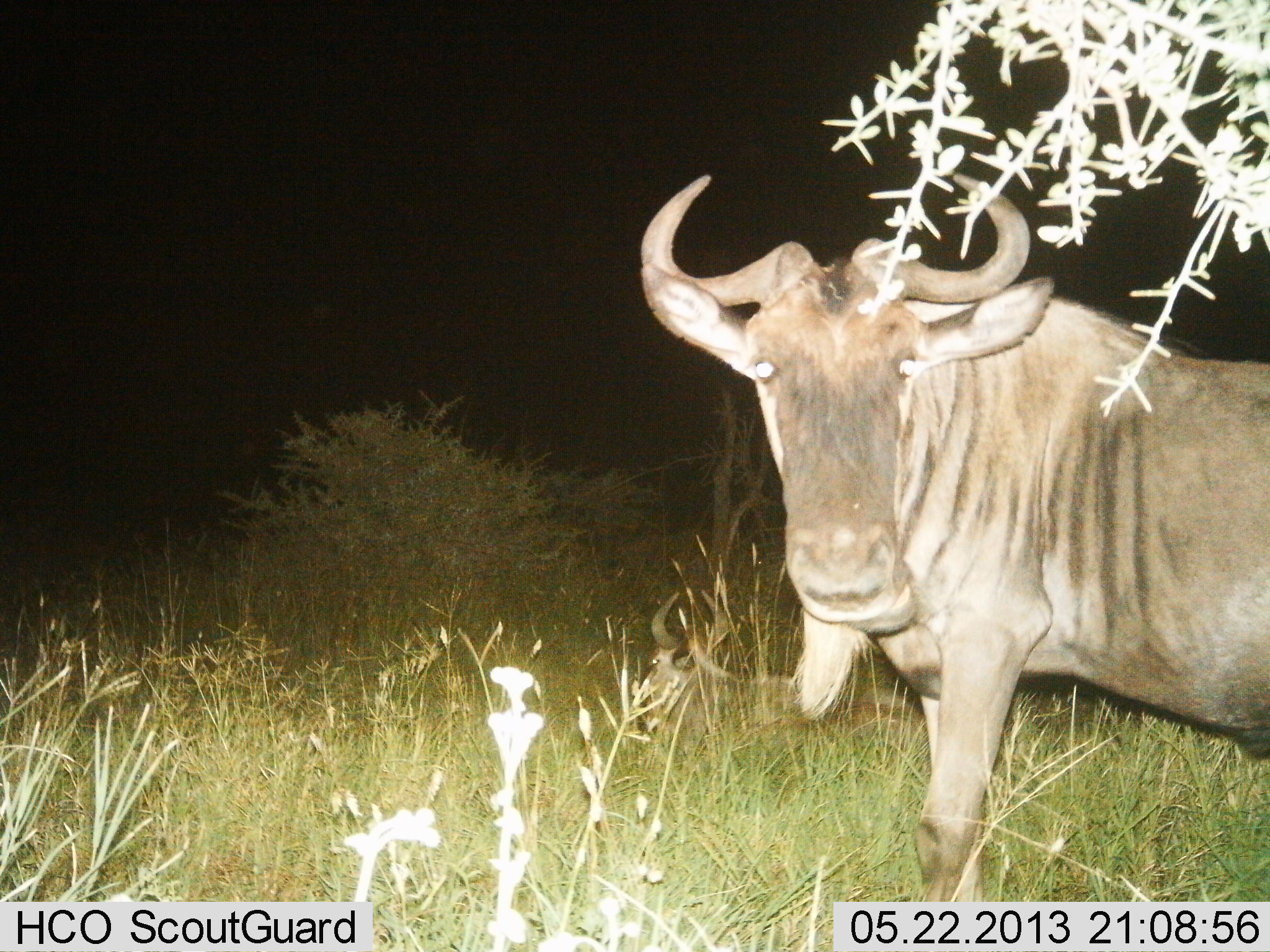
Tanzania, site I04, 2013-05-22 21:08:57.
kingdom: Animalia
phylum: Chordata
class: Mammalia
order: Artiodactyla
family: Bovidae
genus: Connochaetes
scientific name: Connochaetes taurinus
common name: blue wildebeest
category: wildebeest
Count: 1.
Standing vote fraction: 96%.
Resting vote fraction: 11%.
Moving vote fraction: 4%.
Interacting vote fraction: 0%.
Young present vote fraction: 0%.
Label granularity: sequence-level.